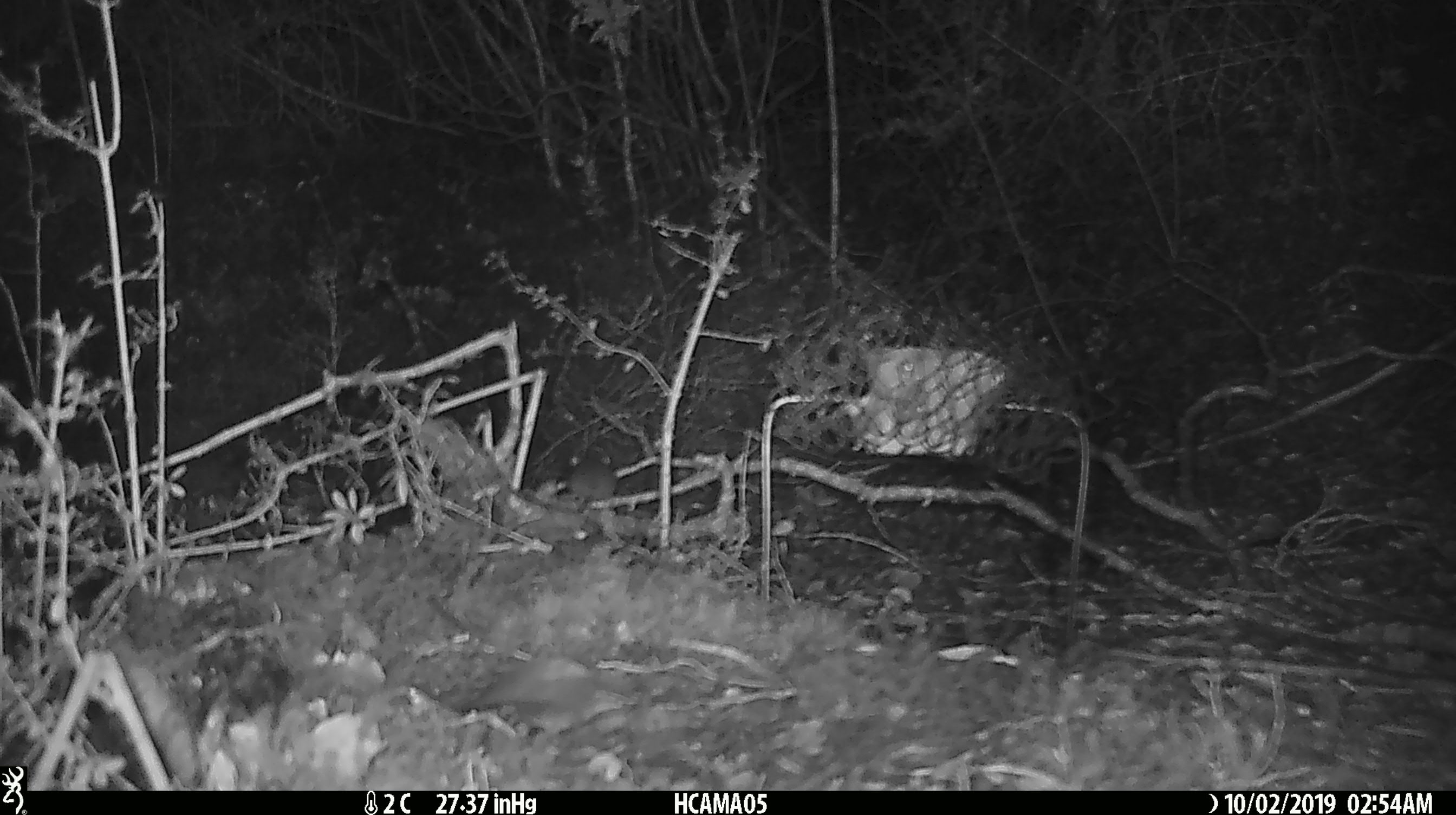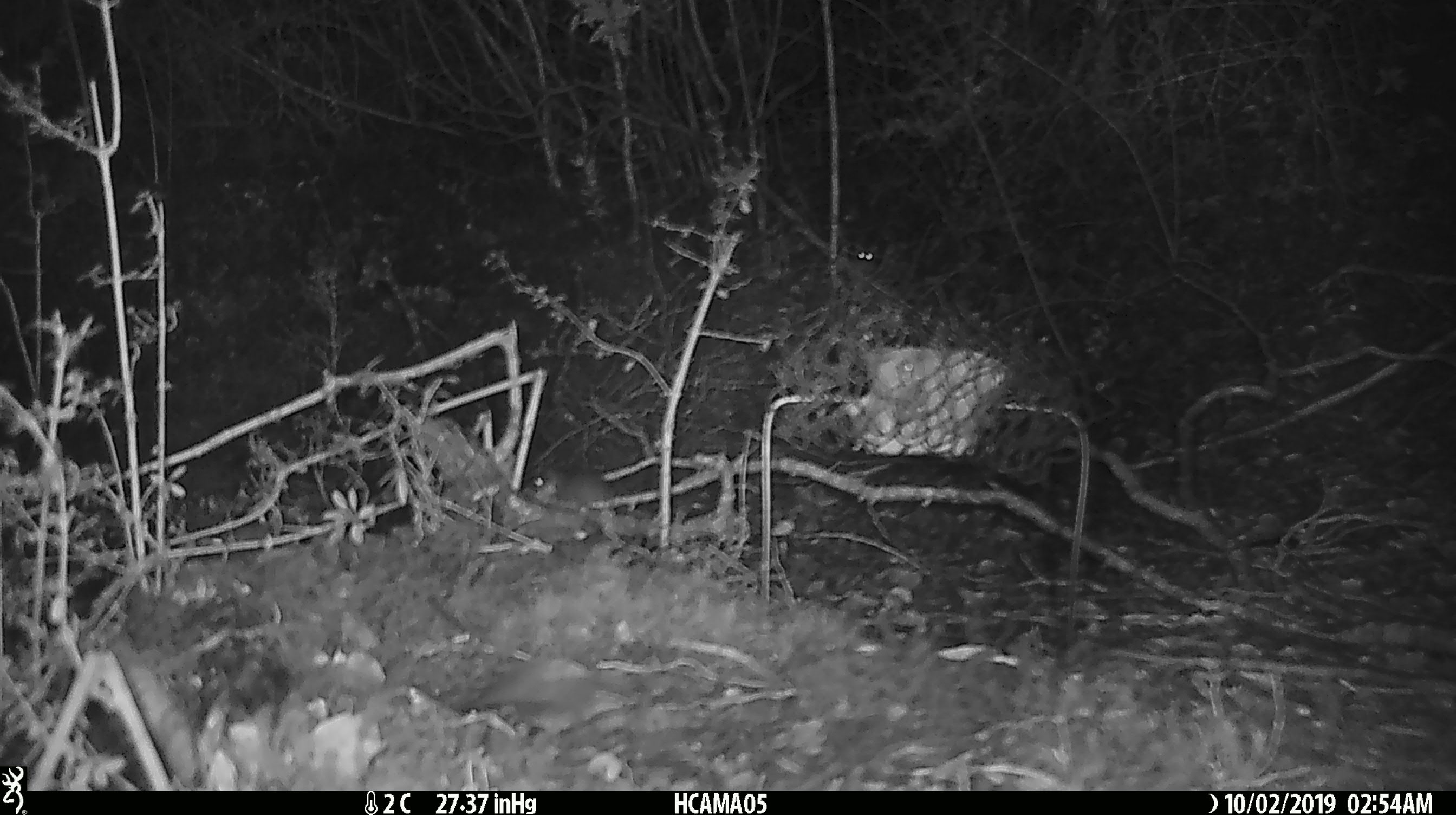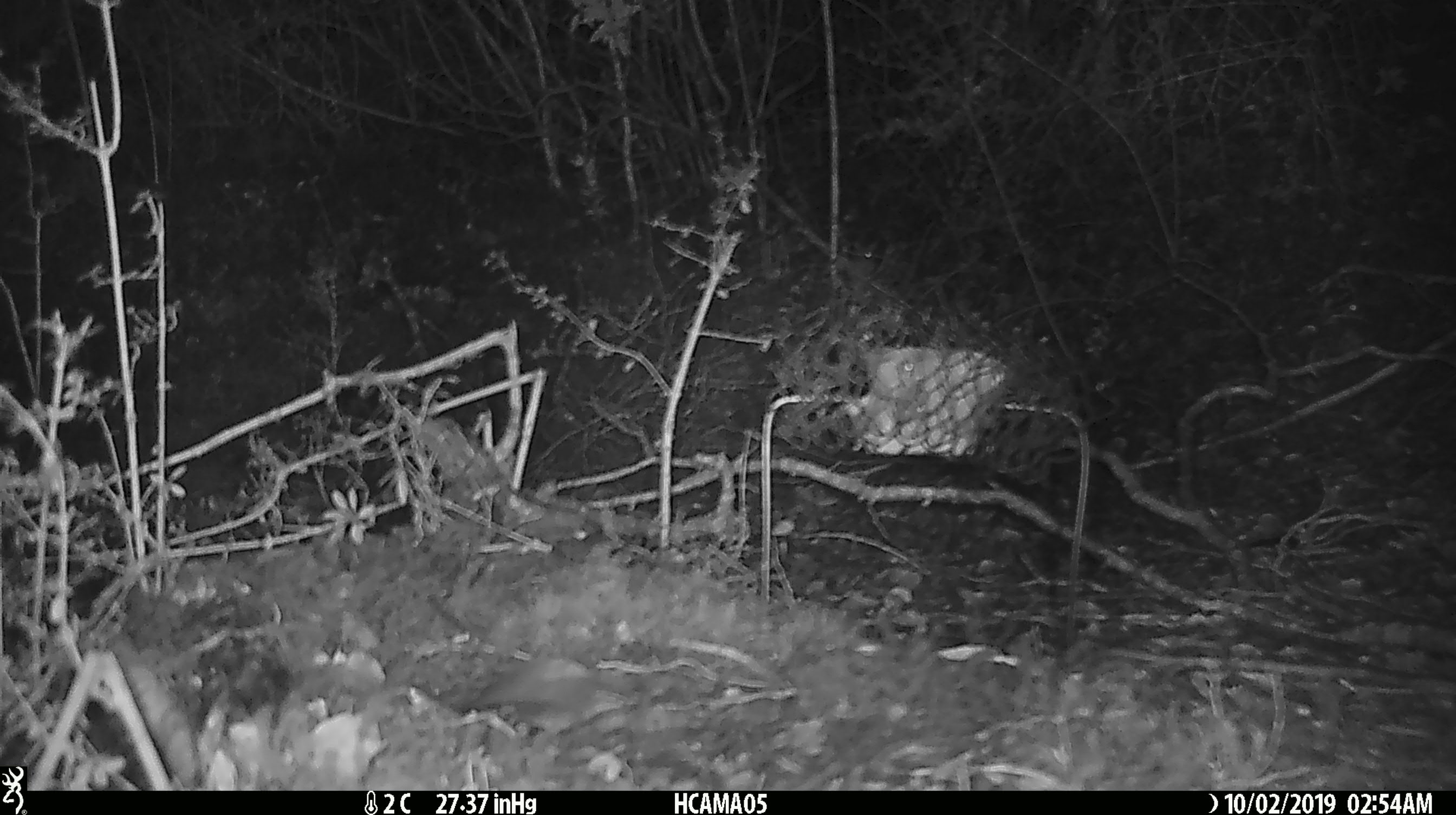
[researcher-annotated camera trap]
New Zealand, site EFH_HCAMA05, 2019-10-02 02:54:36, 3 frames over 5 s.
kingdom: Animalia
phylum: Chordata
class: Mammalia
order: Rodentia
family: Muridae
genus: Mus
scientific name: Mus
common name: mouse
Mouse (Mus).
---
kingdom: Animalia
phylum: Chordata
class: Mammalia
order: Rodentia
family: Muridae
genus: Rattus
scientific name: Rattus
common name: rat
Rat (Rattus).